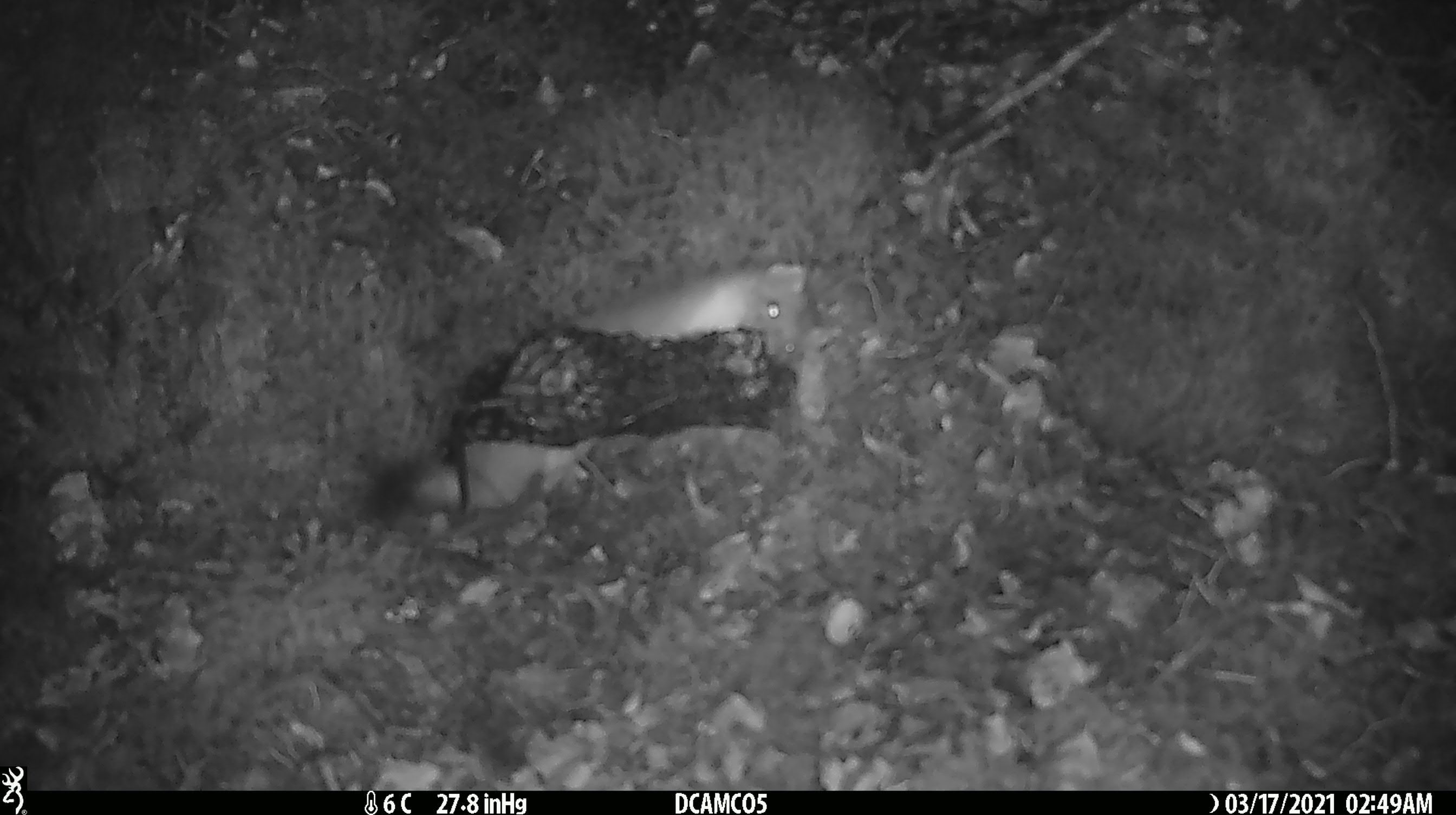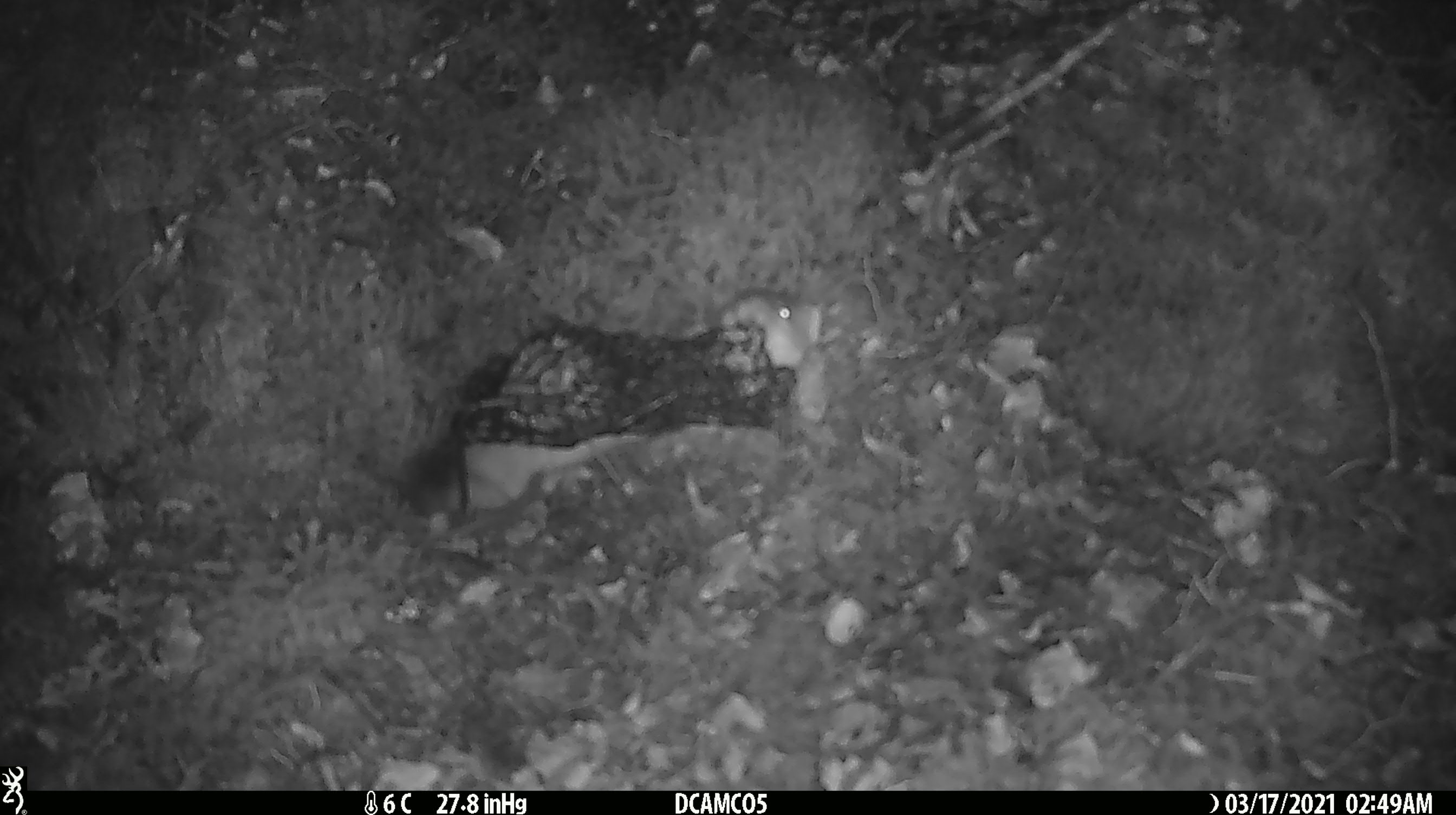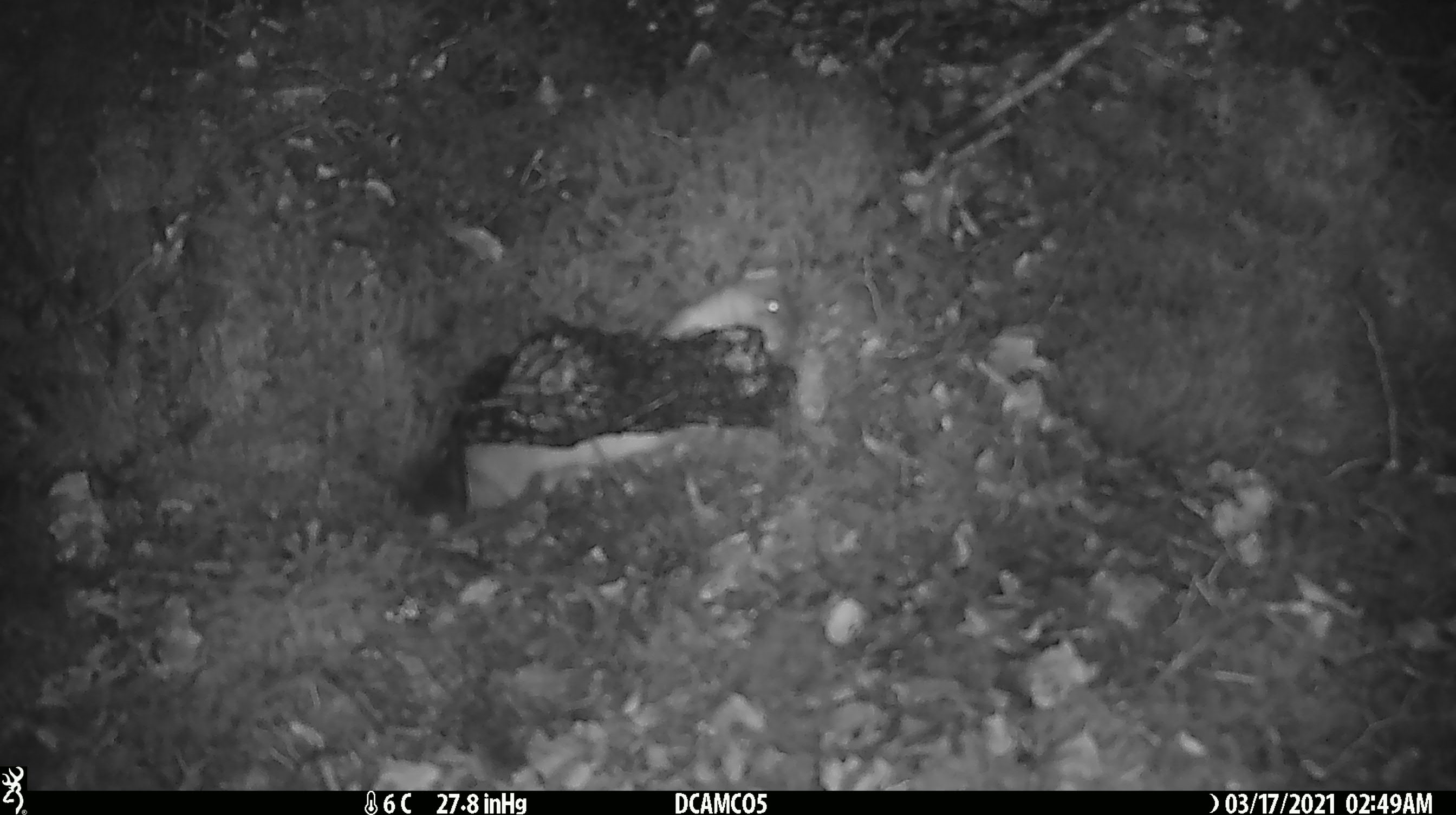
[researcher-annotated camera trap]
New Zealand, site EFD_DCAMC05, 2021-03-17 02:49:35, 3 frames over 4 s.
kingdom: Animalia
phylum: Chordata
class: Mammalia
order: Carnivora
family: Mustelidae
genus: Mustela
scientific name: Mustela erminea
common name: stoat